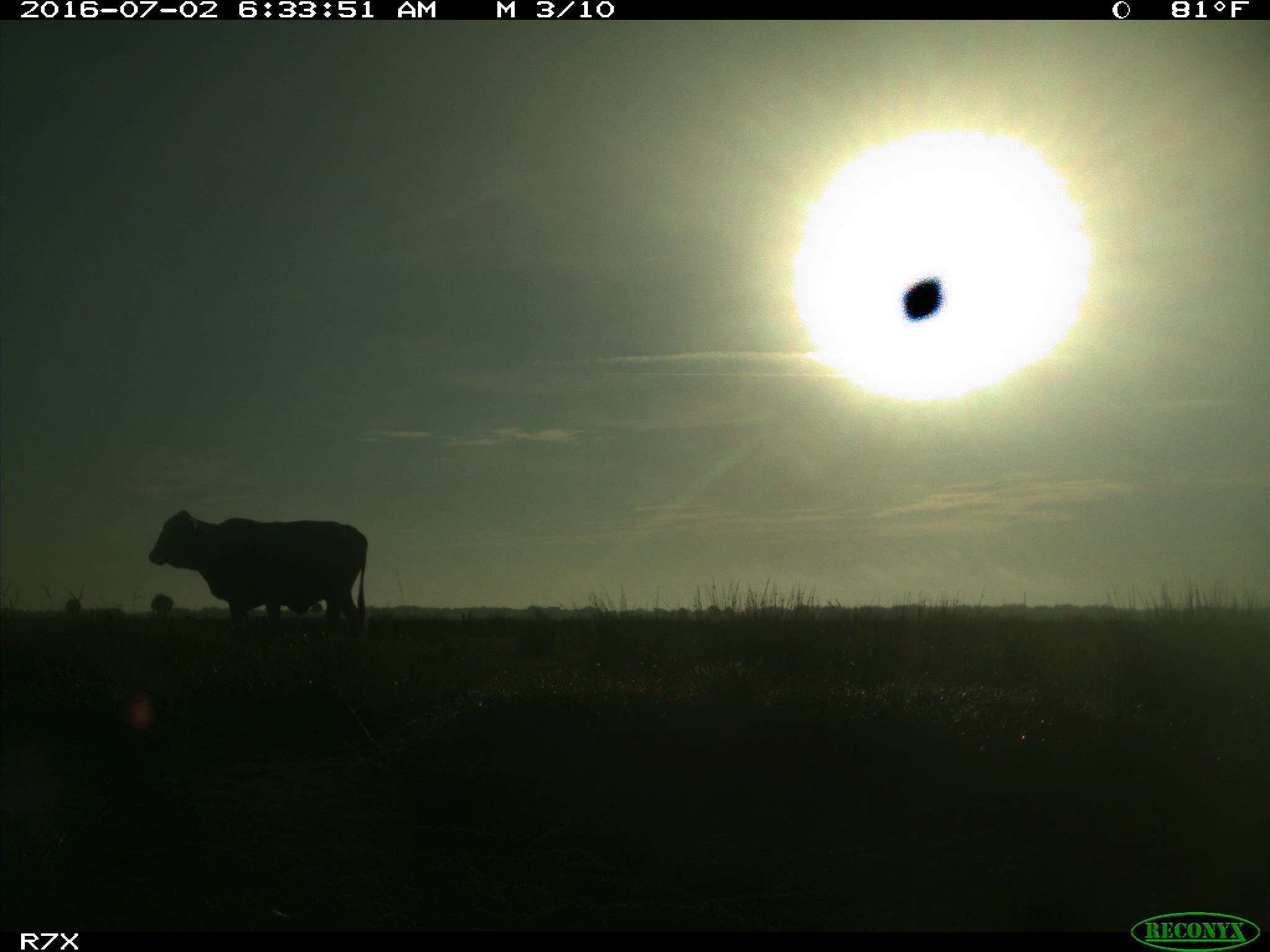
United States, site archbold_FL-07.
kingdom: Animalia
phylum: Chordata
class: Mammalia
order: Artiodactyla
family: Bovidae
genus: Bos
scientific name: Bos taurus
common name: domestic cow